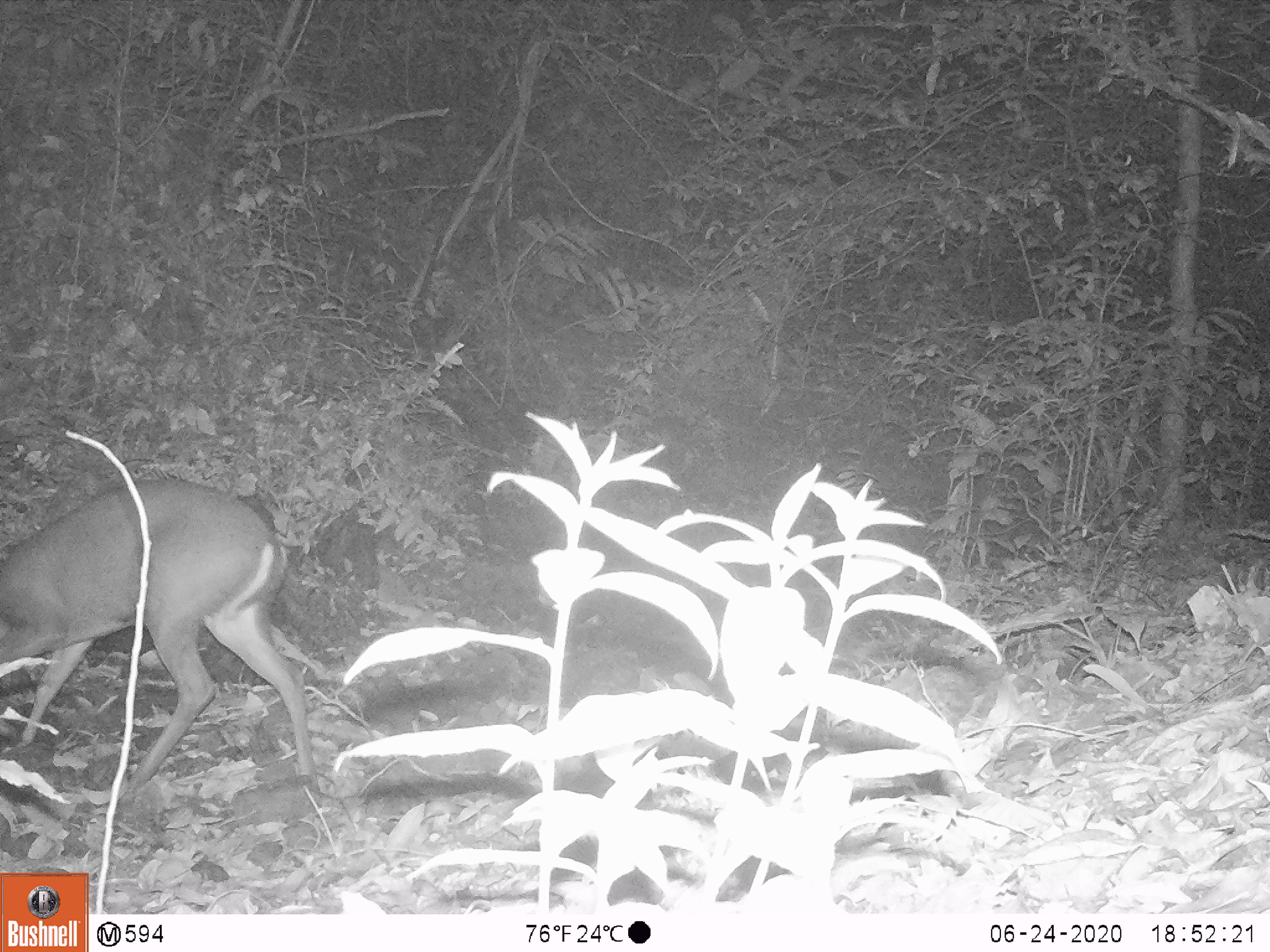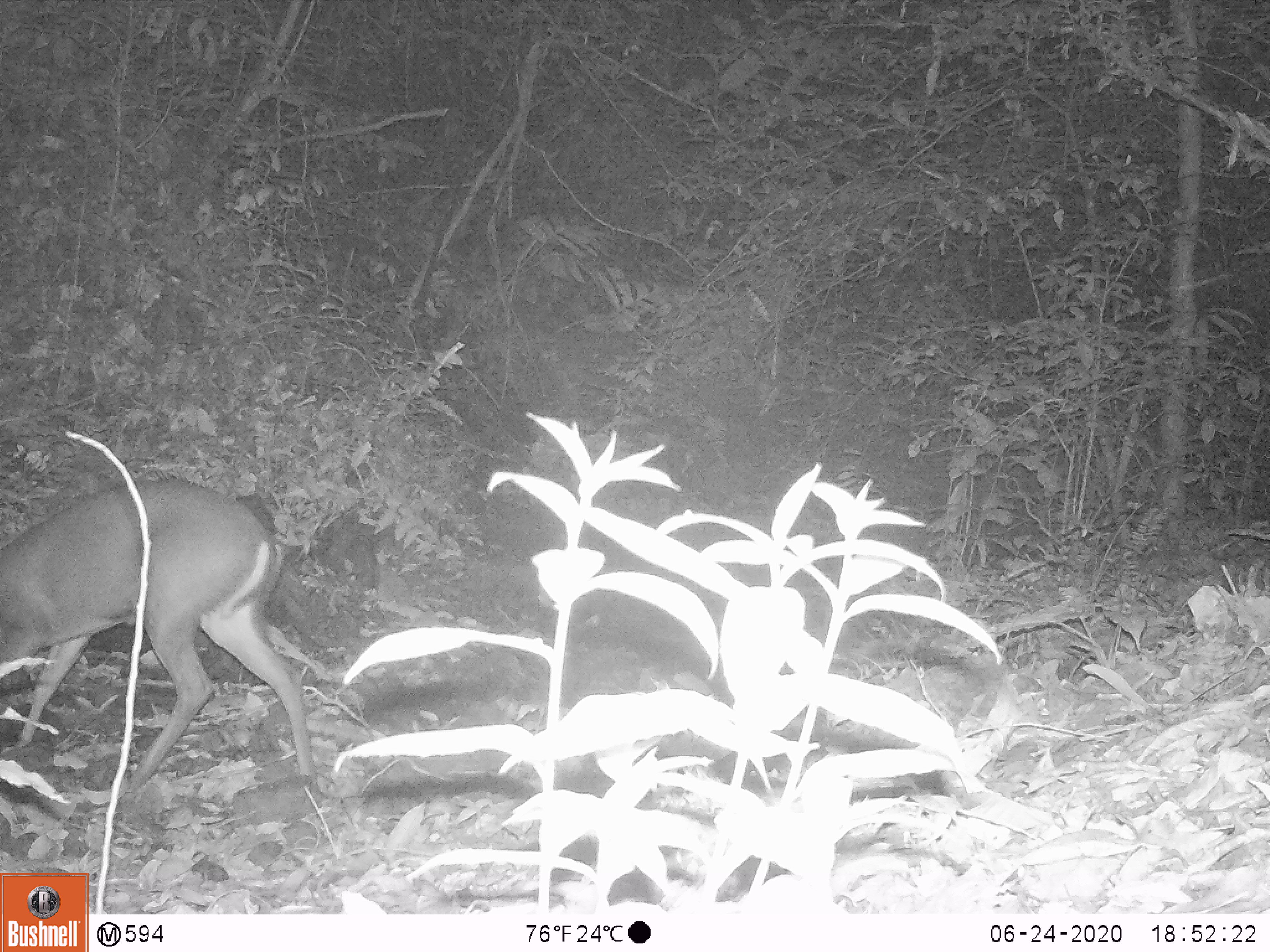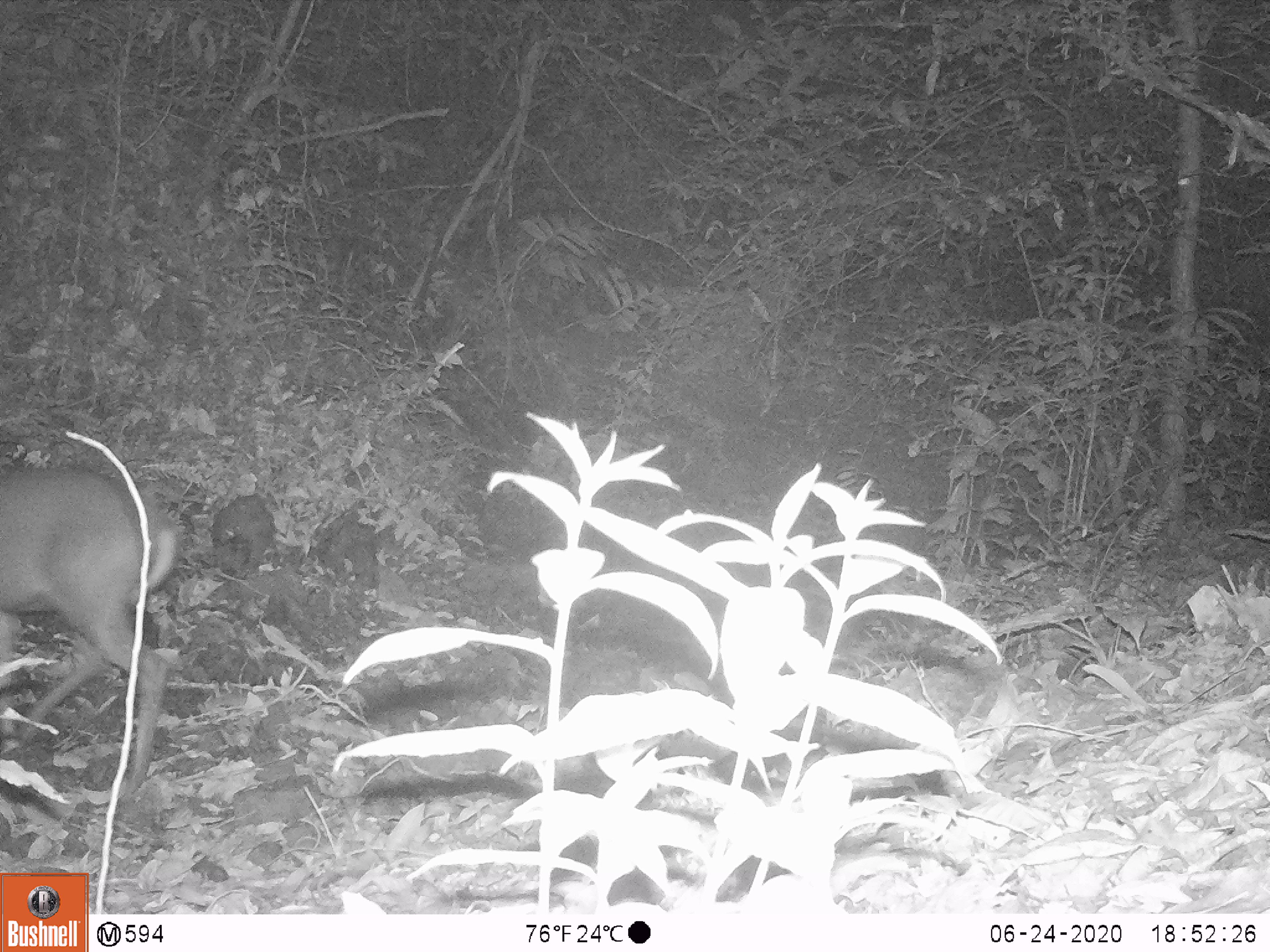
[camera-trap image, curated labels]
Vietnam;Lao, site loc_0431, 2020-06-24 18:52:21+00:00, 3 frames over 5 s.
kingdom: Animalia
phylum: Chordata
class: Mammalia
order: Artiodactyla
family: Cervidae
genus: Muntiacus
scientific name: Muntiacus rooseveltorum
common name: roosevelt's muntjac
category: roosevelts muntjac group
Roosevelts muntjac group (roosevelt's muntjac) (Muntiacus rooseveltorum). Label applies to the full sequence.